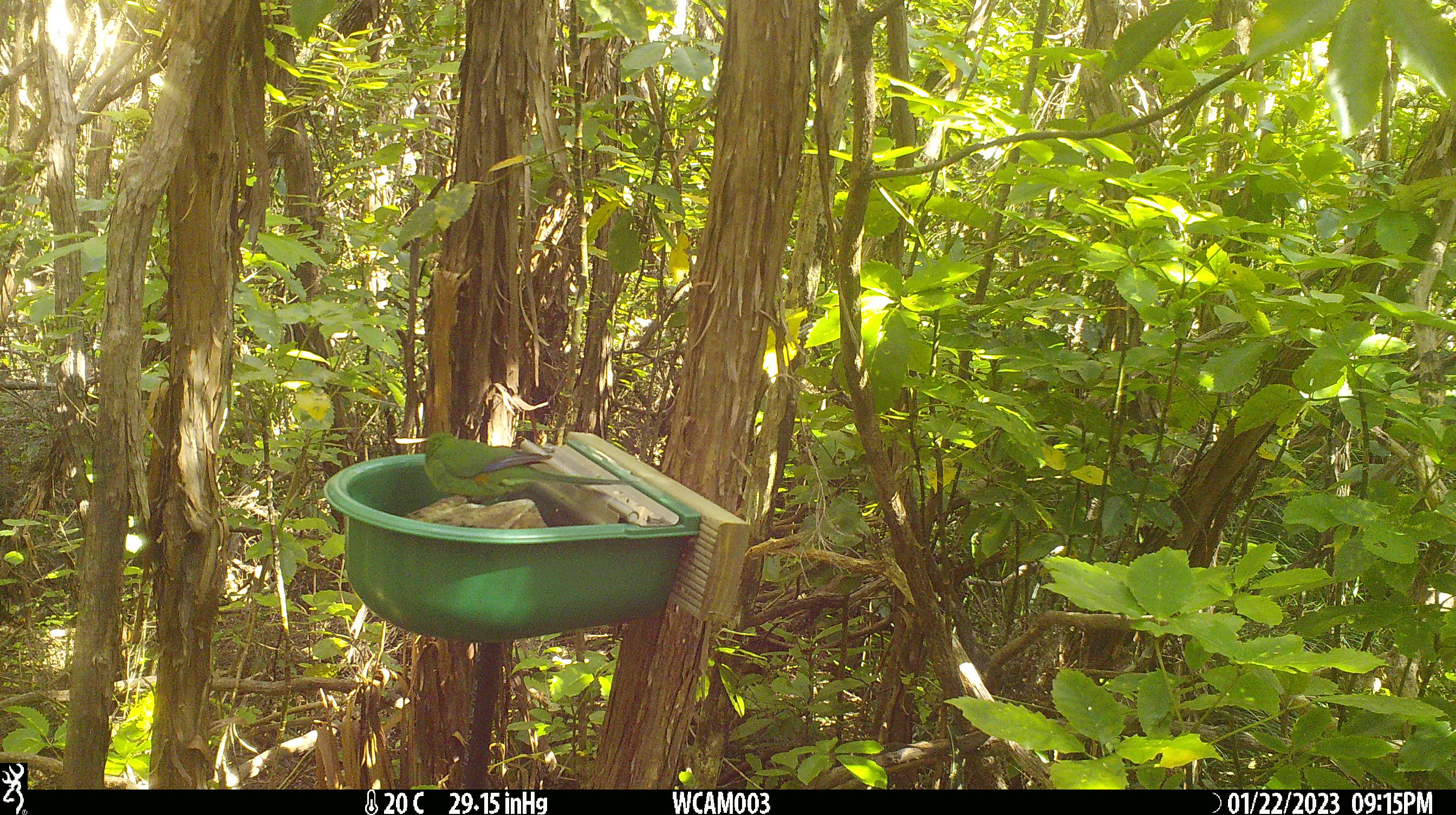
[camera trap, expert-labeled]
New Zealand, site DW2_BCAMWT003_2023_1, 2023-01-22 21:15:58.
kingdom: Animalia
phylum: Chordata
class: Aves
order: Psittaciformes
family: Psittaculidae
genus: Cyanoramphus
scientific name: Cyanoramphus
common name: parakeet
Parakeet (Cyanoramphus).